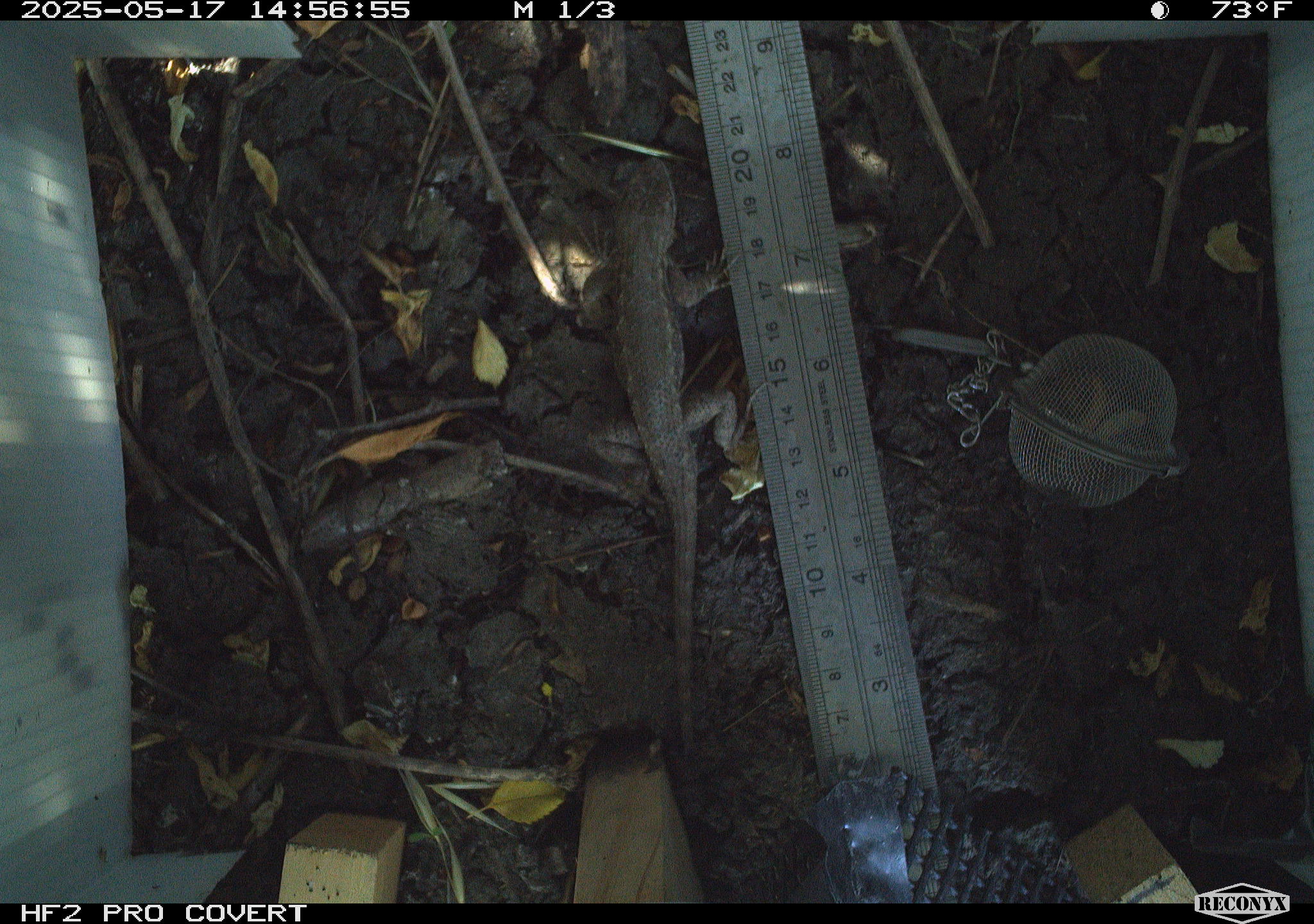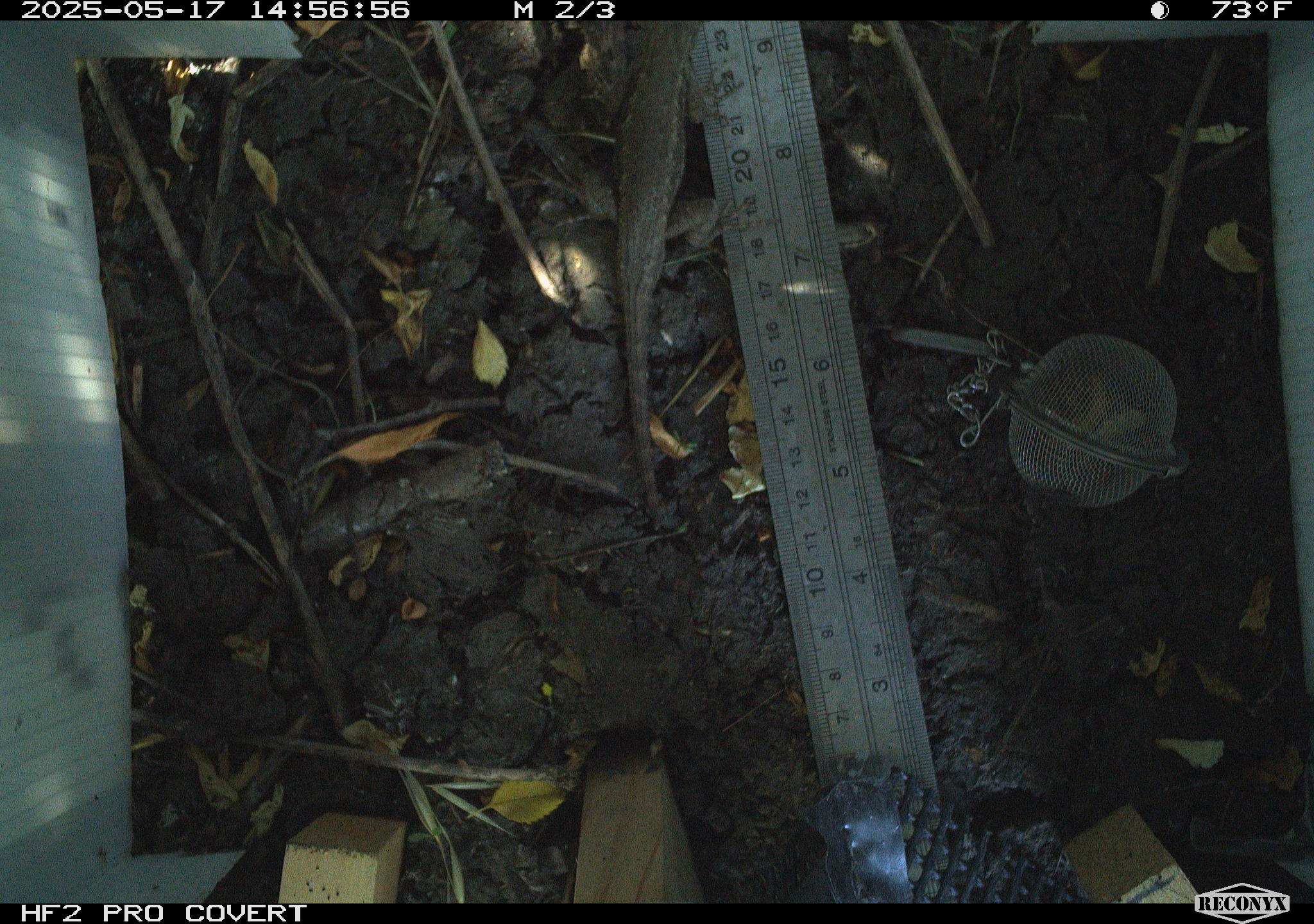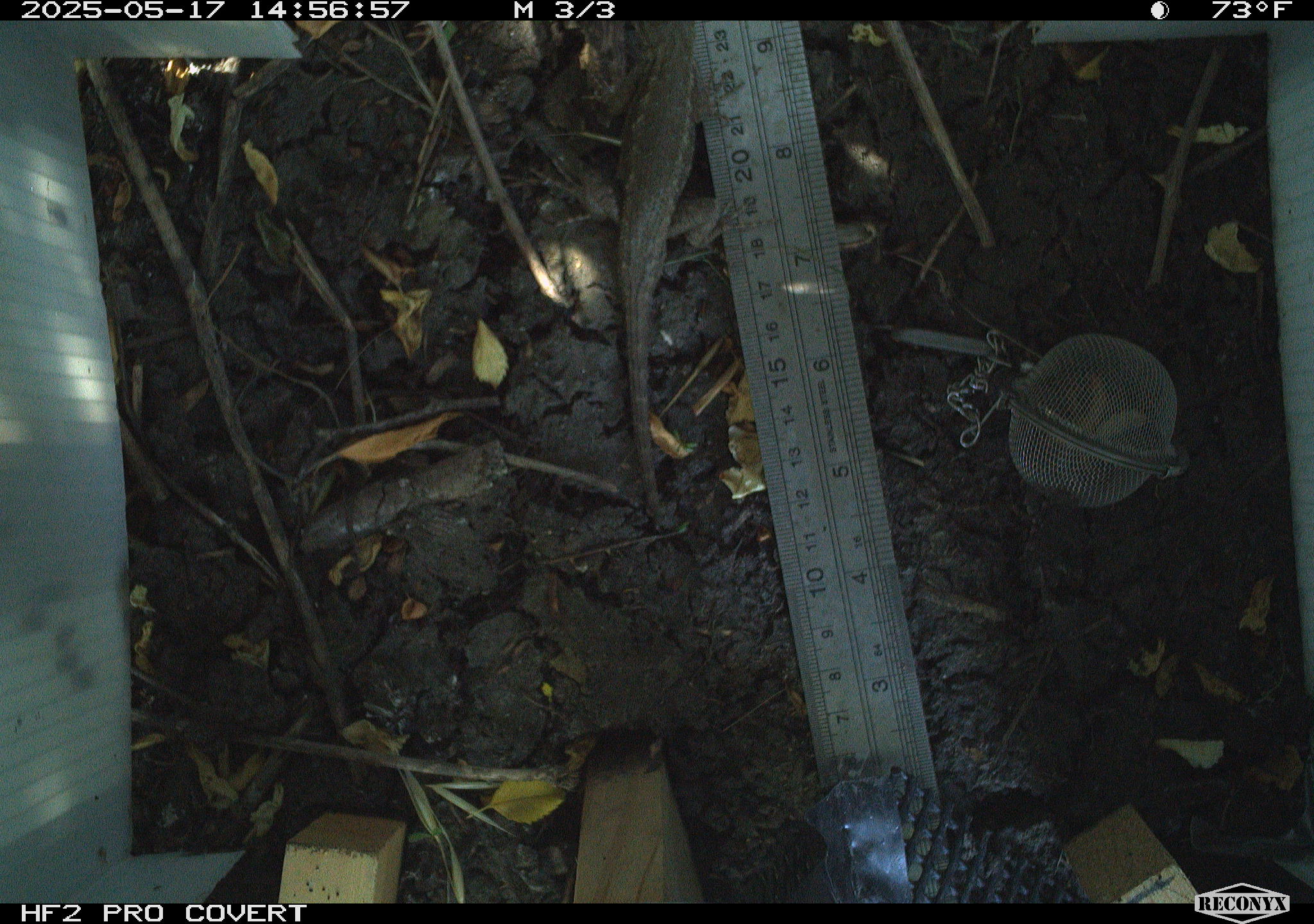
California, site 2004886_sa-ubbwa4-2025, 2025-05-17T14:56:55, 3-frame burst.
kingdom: Animalia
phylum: Chordata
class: Reptilia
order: Squamata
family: Phrynosomatidae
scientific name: Phrynosomatidae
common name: north american spiny lizards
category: sceloporus/uta species